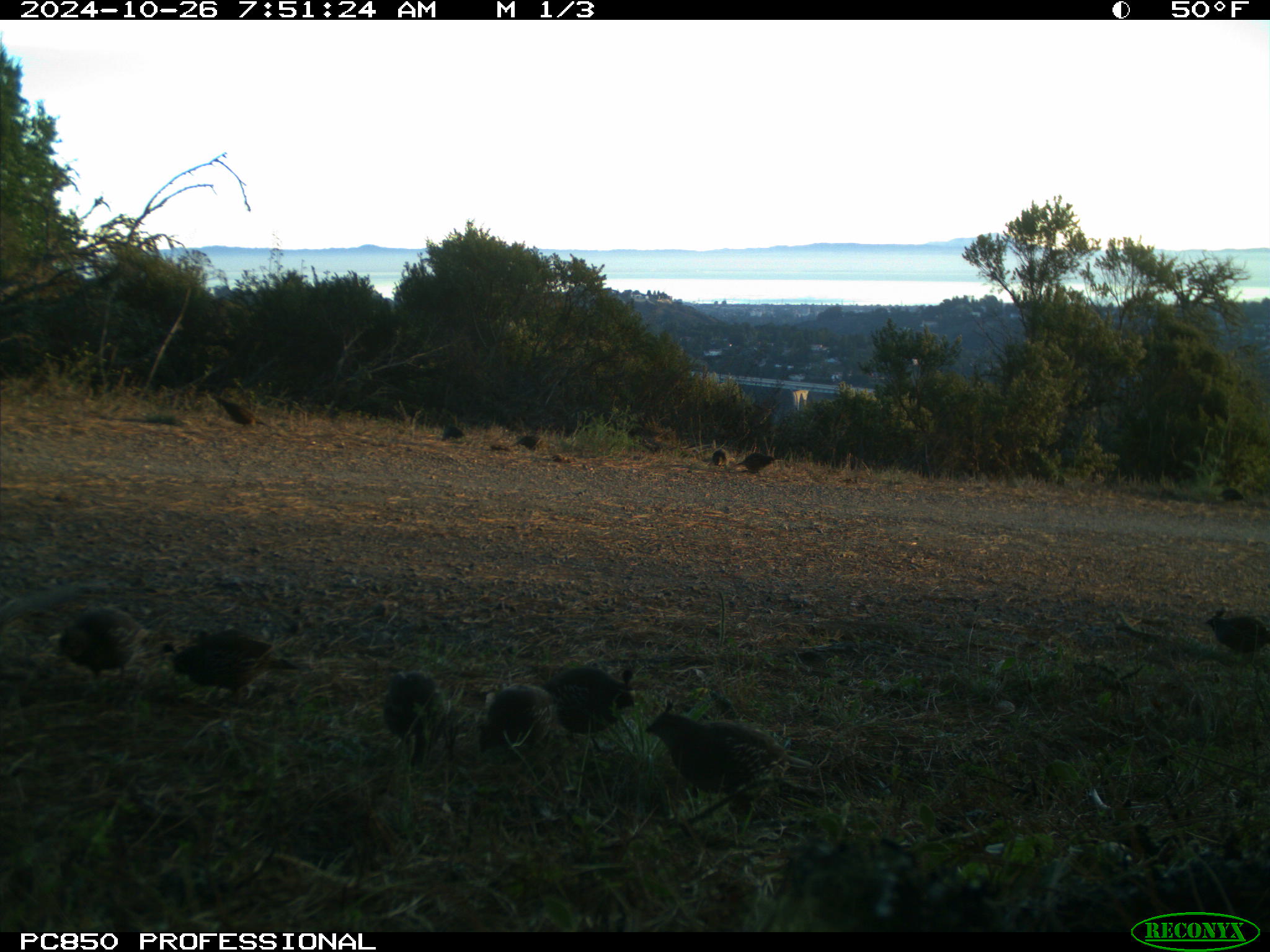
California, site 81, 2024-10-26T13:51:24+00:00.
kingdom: Animalia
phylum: Chordata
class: Aves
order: Galliformes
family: Odontophoridae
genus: Callipepla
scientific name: Callipepla californica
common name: california quail